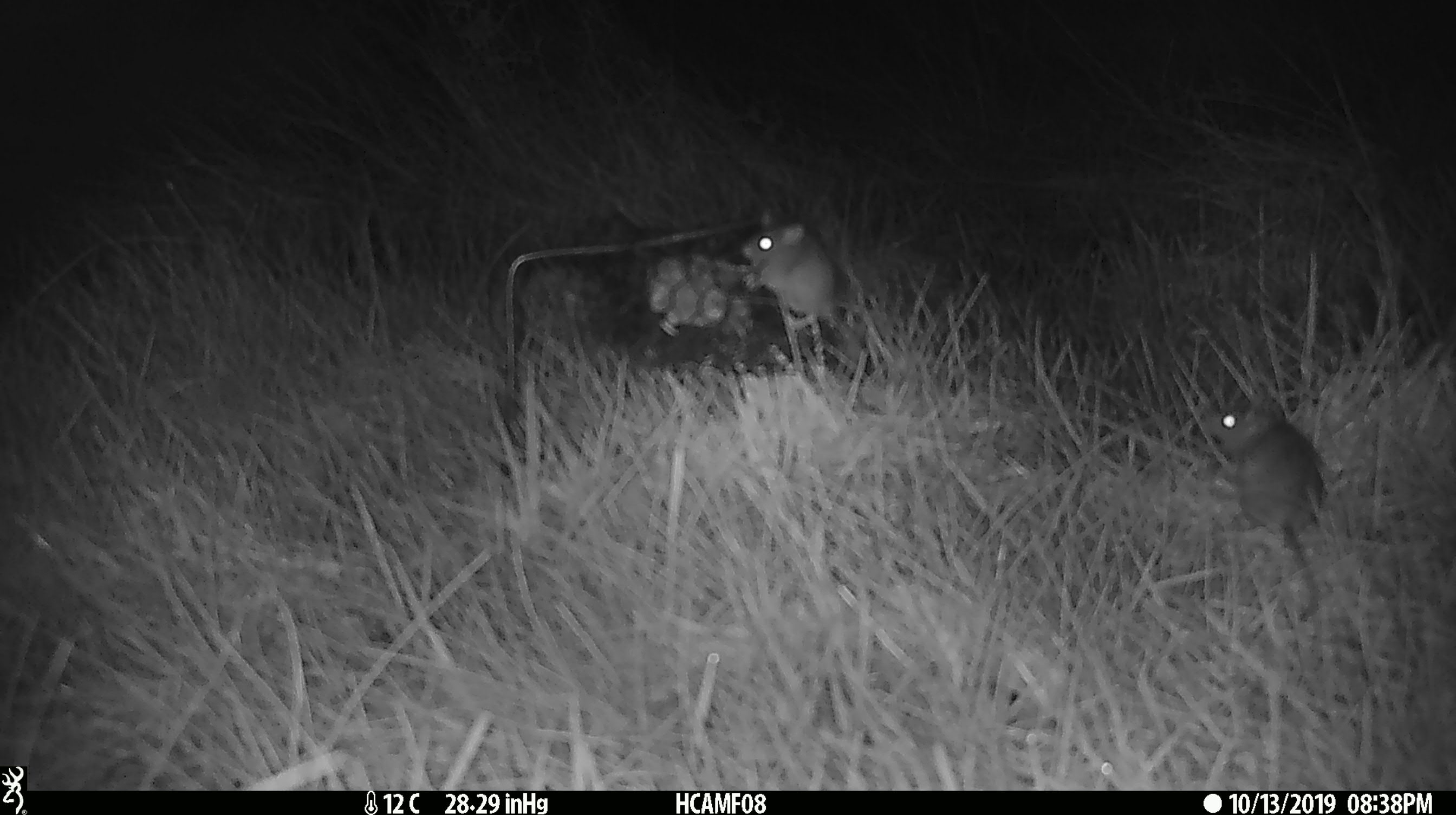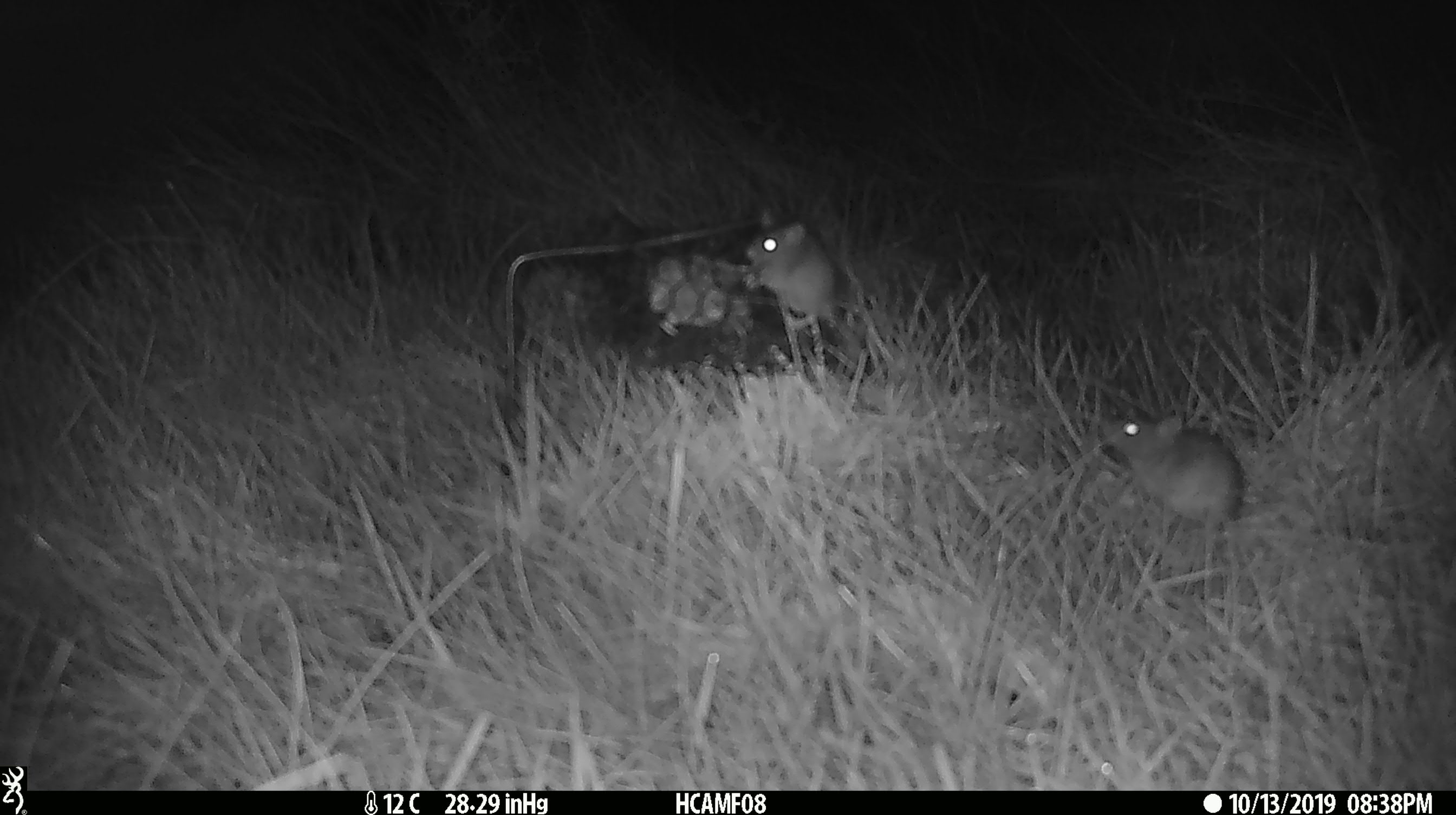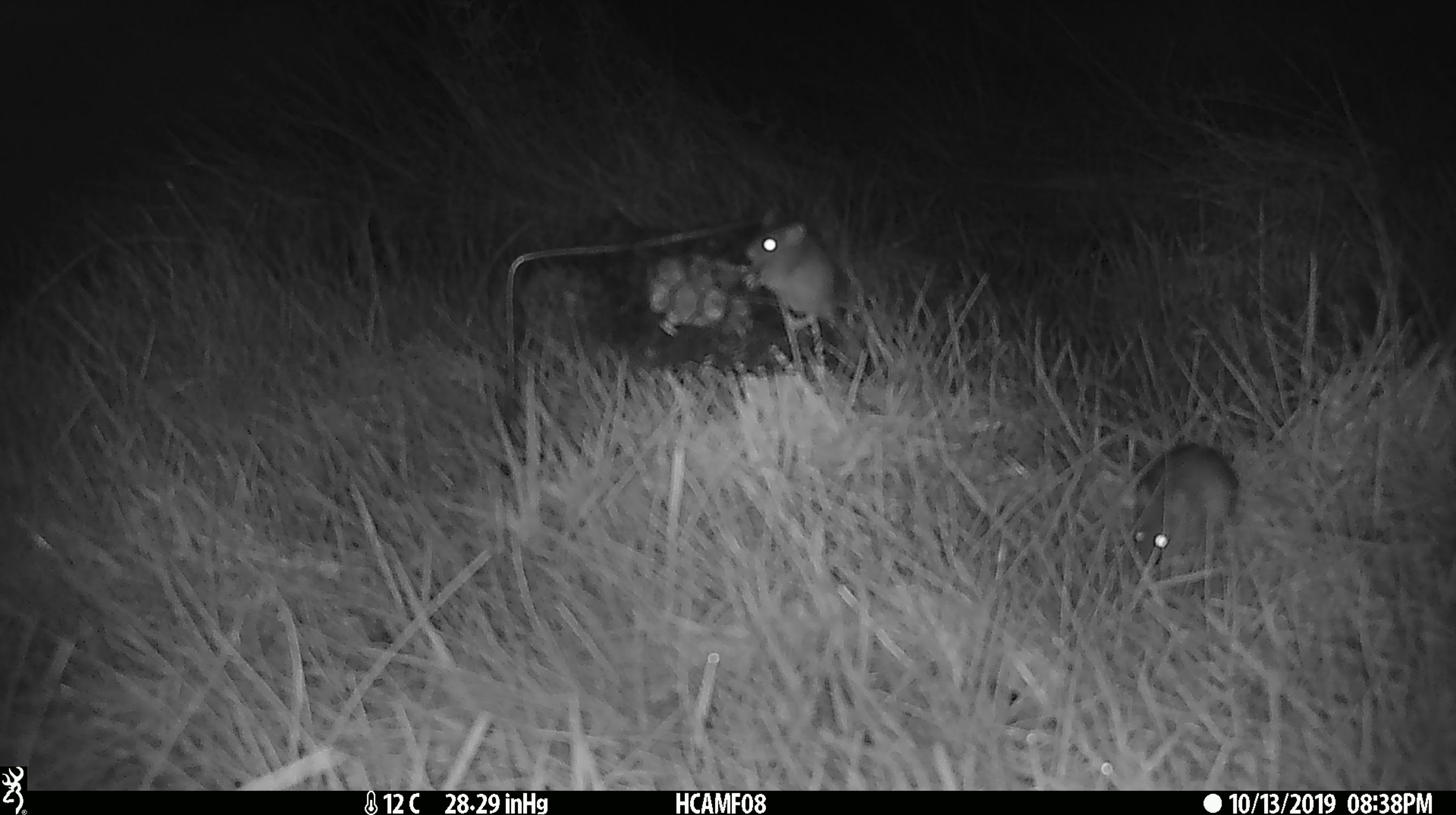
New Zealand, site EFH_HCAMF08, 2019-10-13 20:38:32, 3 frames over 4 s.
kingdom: Animalia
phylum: Chordata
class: Mammalia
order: Rodentia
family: Muridae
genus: Mus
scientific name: Mus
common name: mouse